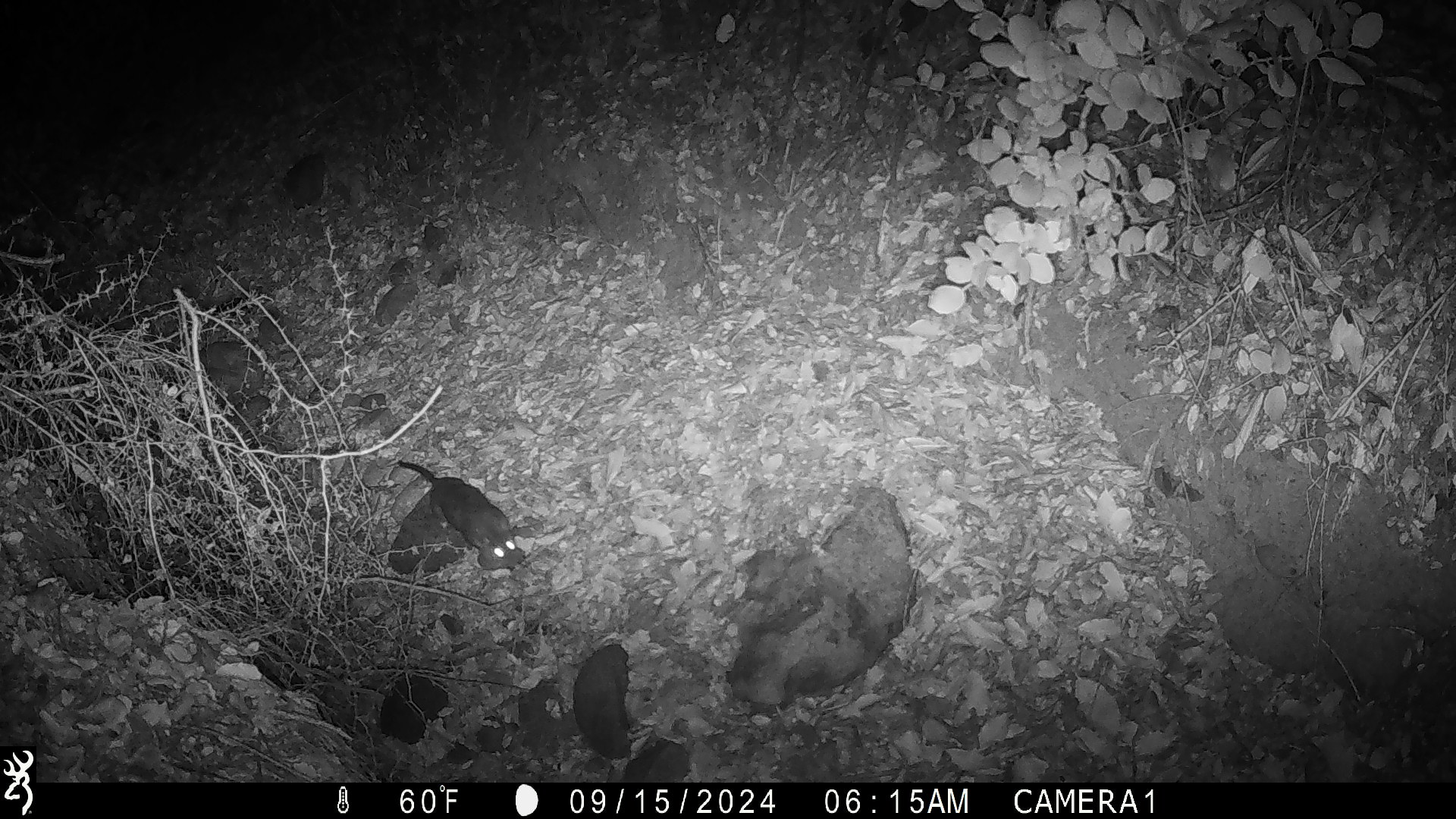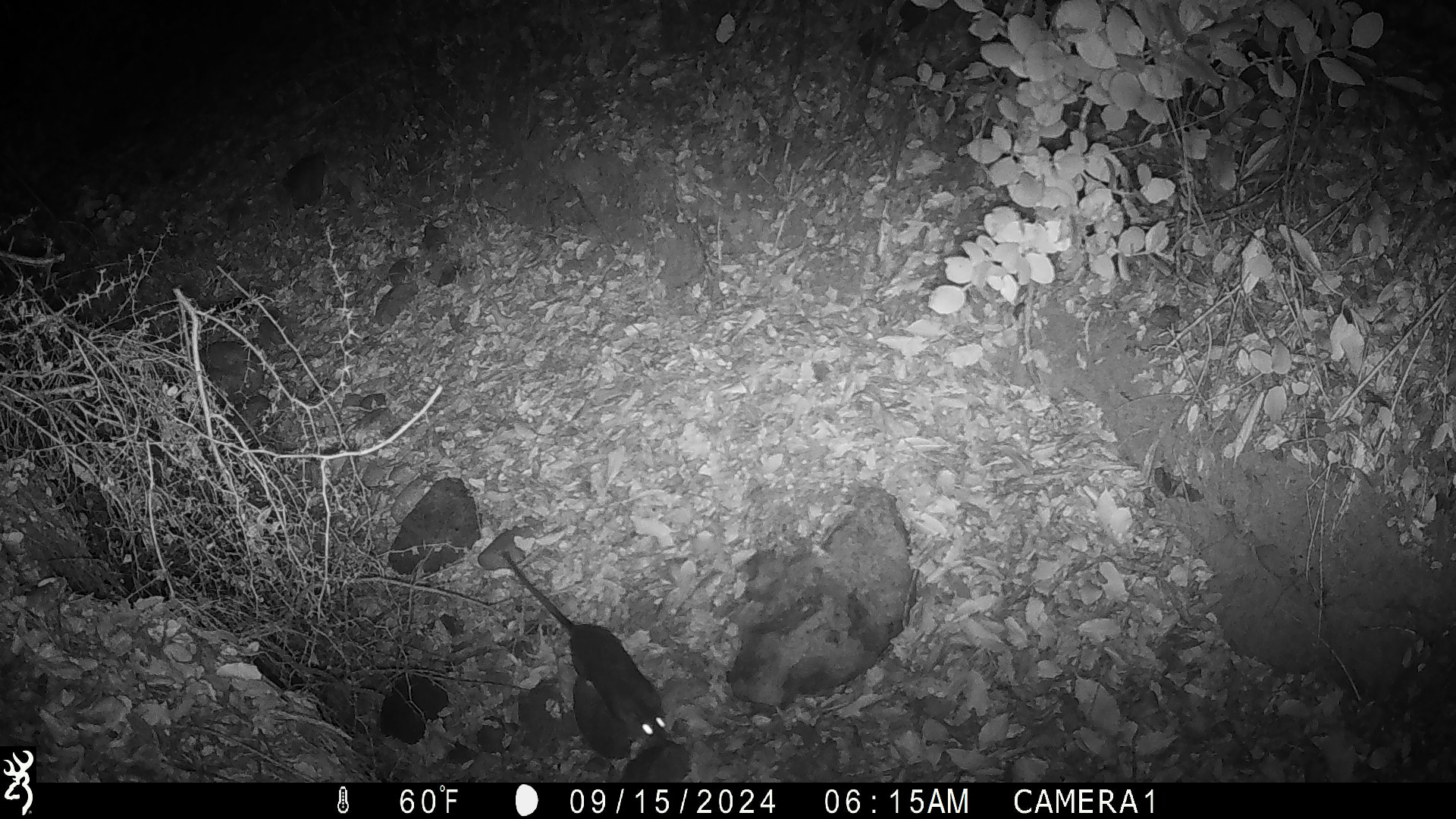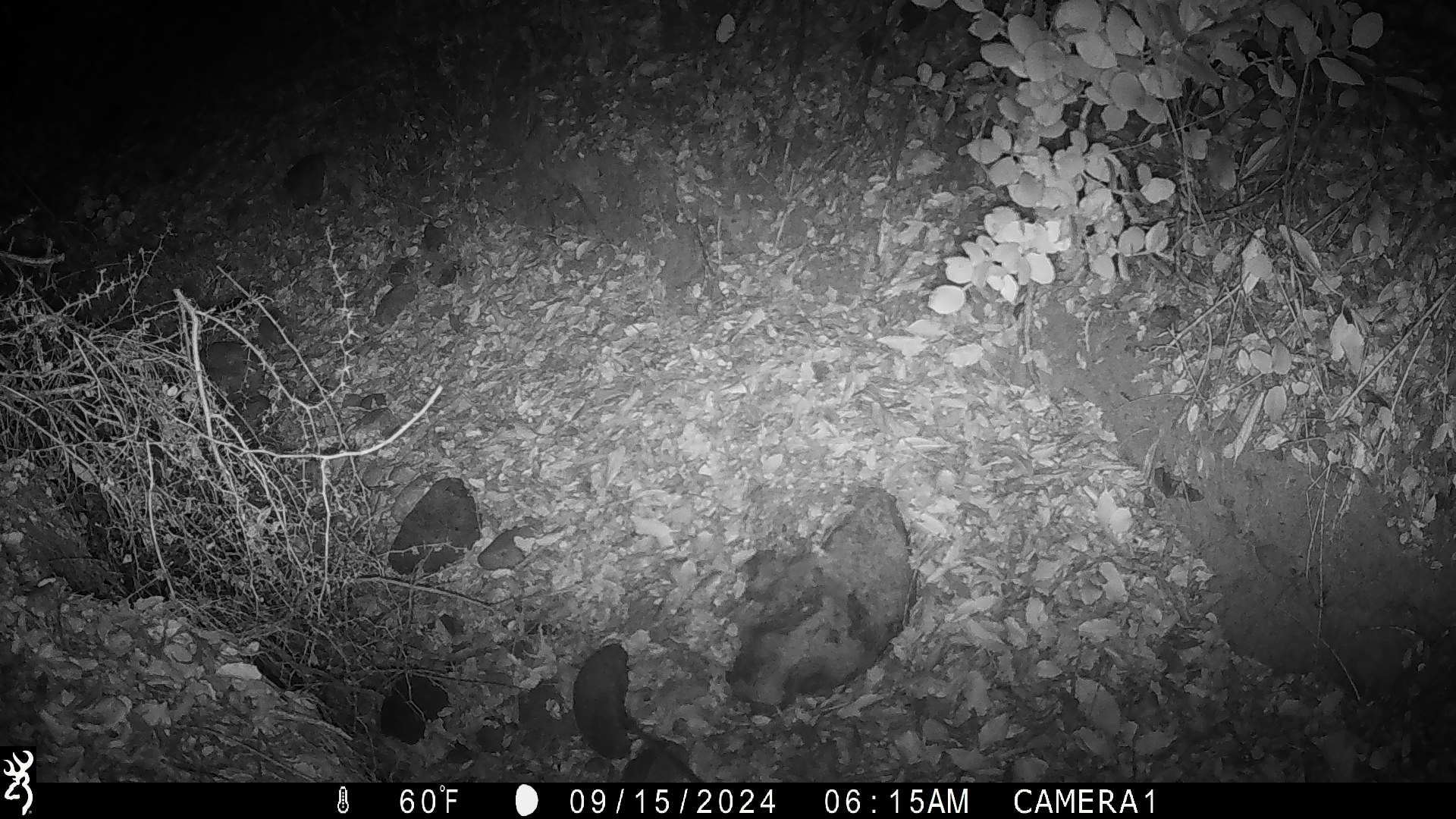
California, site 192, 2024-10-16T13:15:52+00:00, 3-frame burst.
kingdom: Animalia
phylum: Chordata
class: Mammalia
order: Rodentia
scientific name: Rodentia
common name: mouse or rat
Mouse or rat (Rodentia).